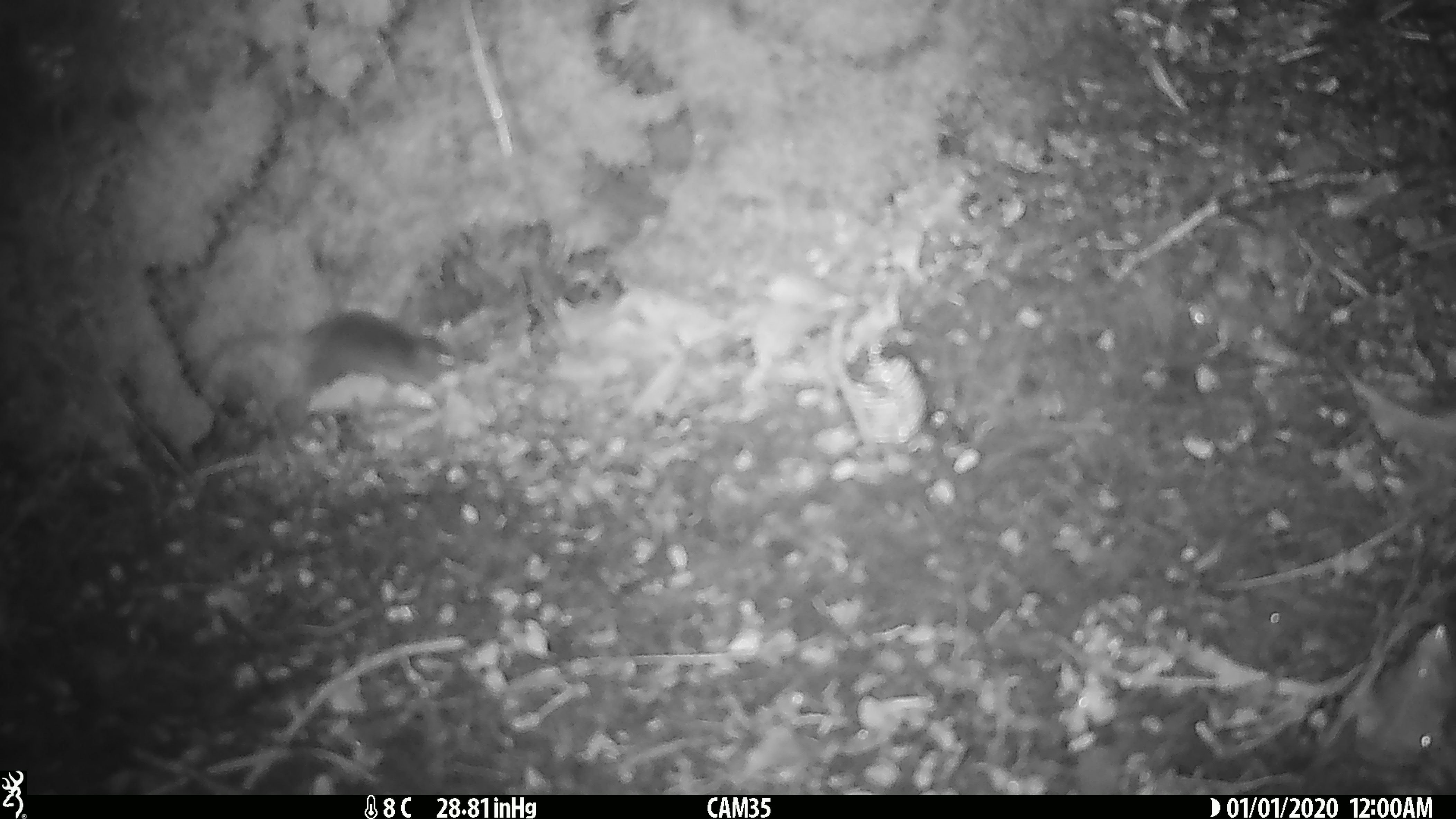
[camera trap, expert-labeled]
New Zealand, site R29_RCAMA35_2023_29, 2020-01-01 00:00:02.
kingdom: Animalia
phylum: Chordata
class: Mammalia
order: Rodentia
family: Muridae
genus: Mus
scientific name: Mus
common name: mouse